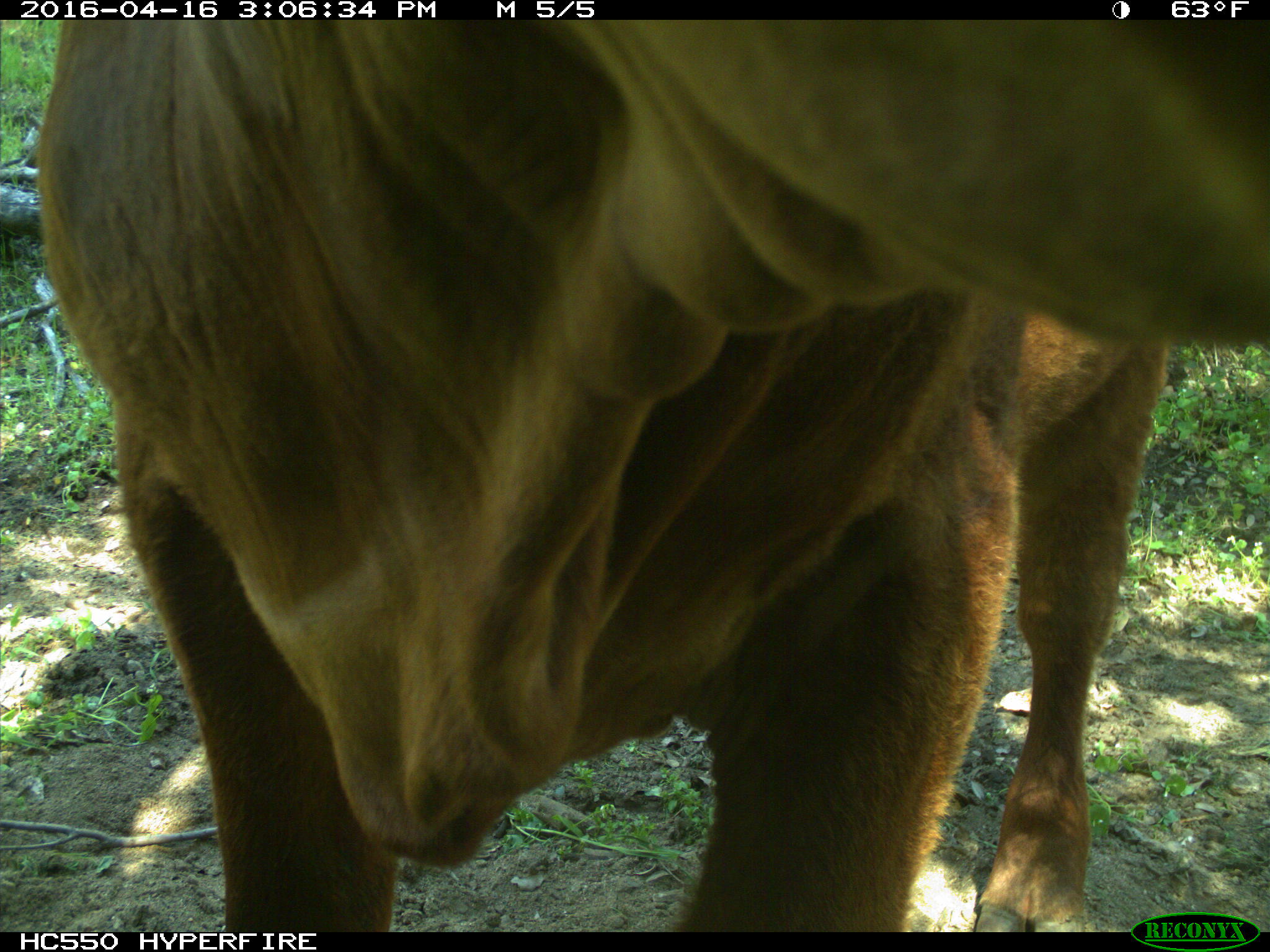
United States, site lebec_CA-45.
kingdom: Animalia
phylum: Chordata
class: Mammalia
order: Artiodactyla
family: Bovidae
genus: Bos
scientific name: Bos taurus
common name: domestic cow